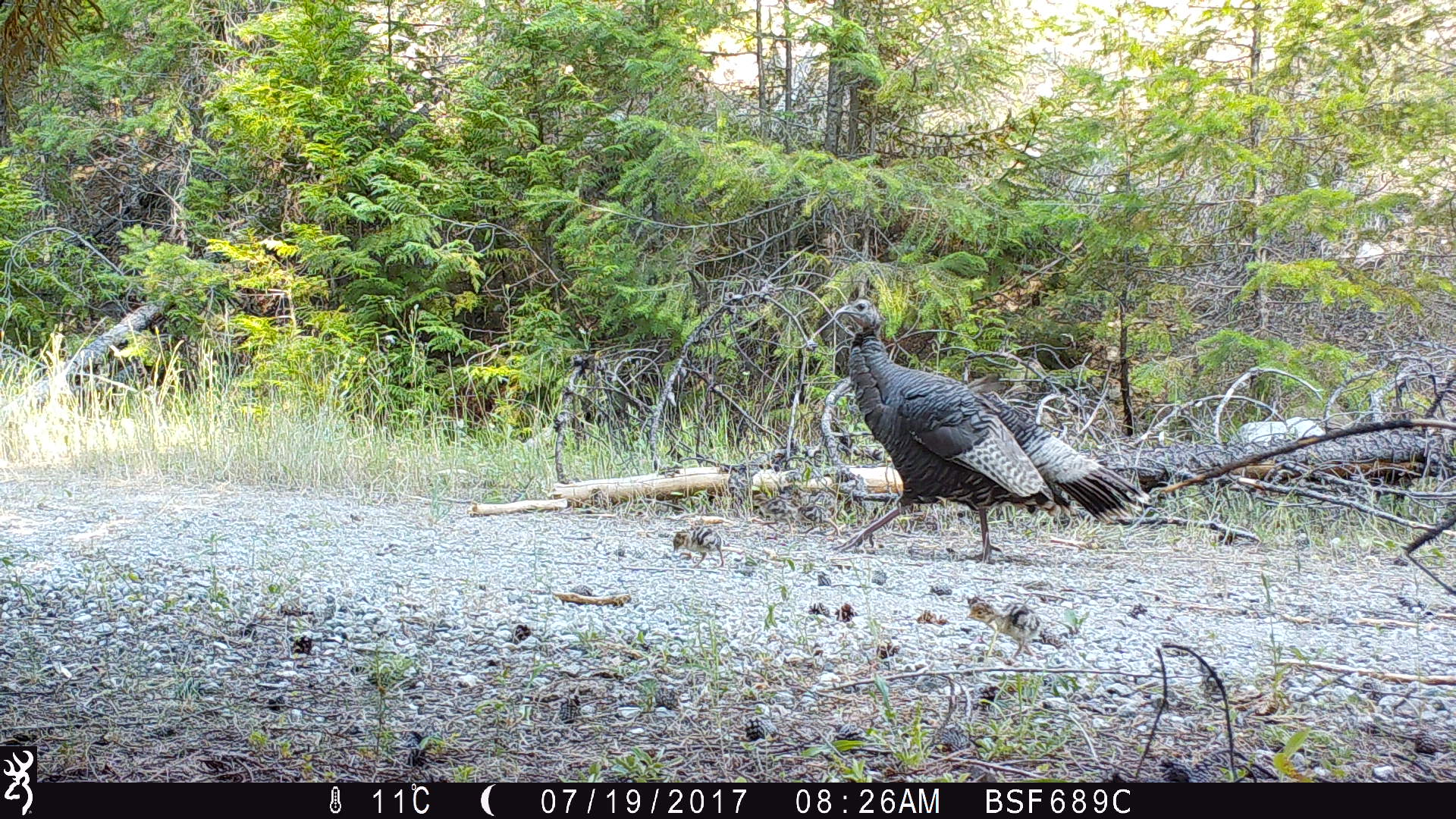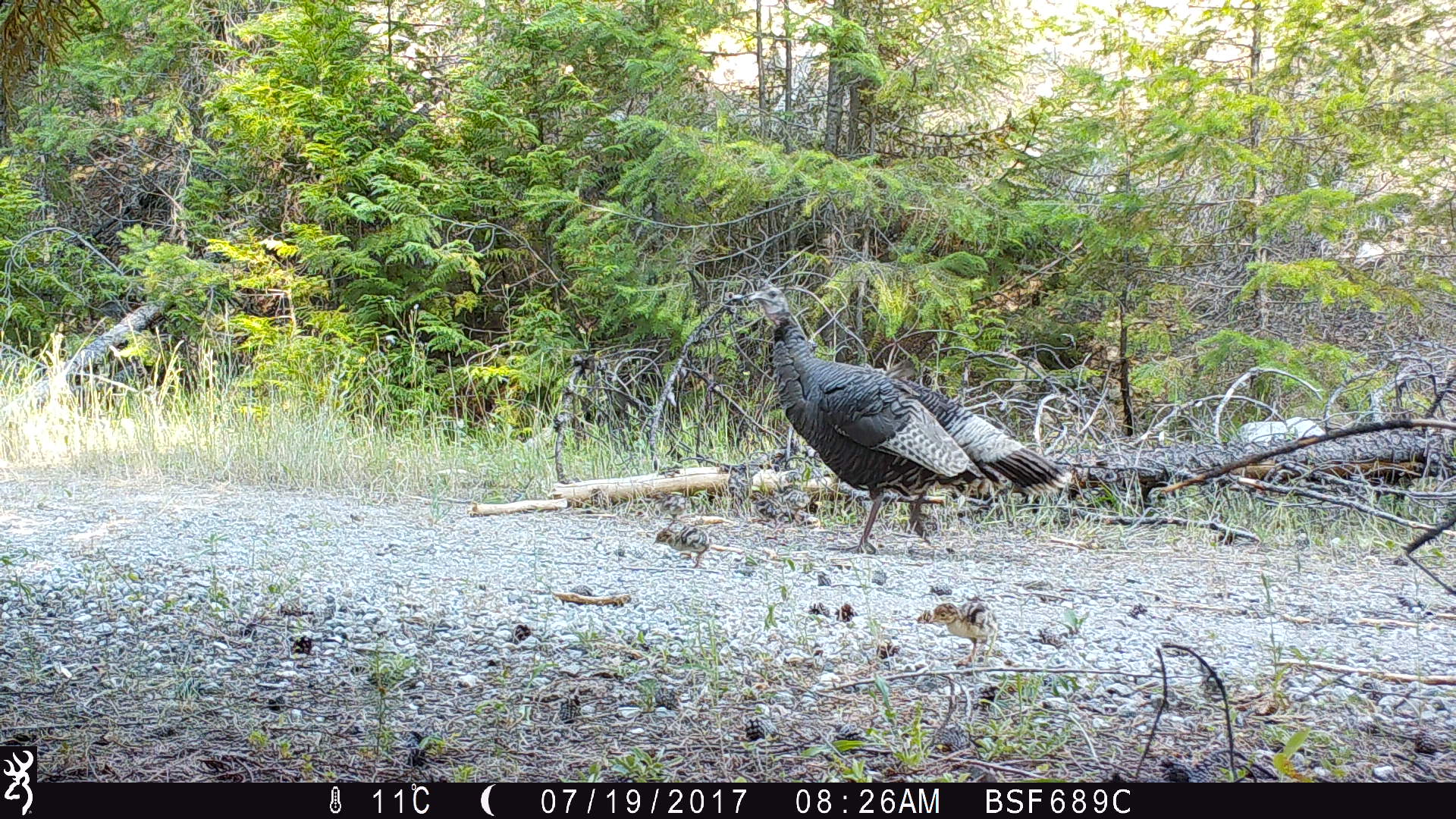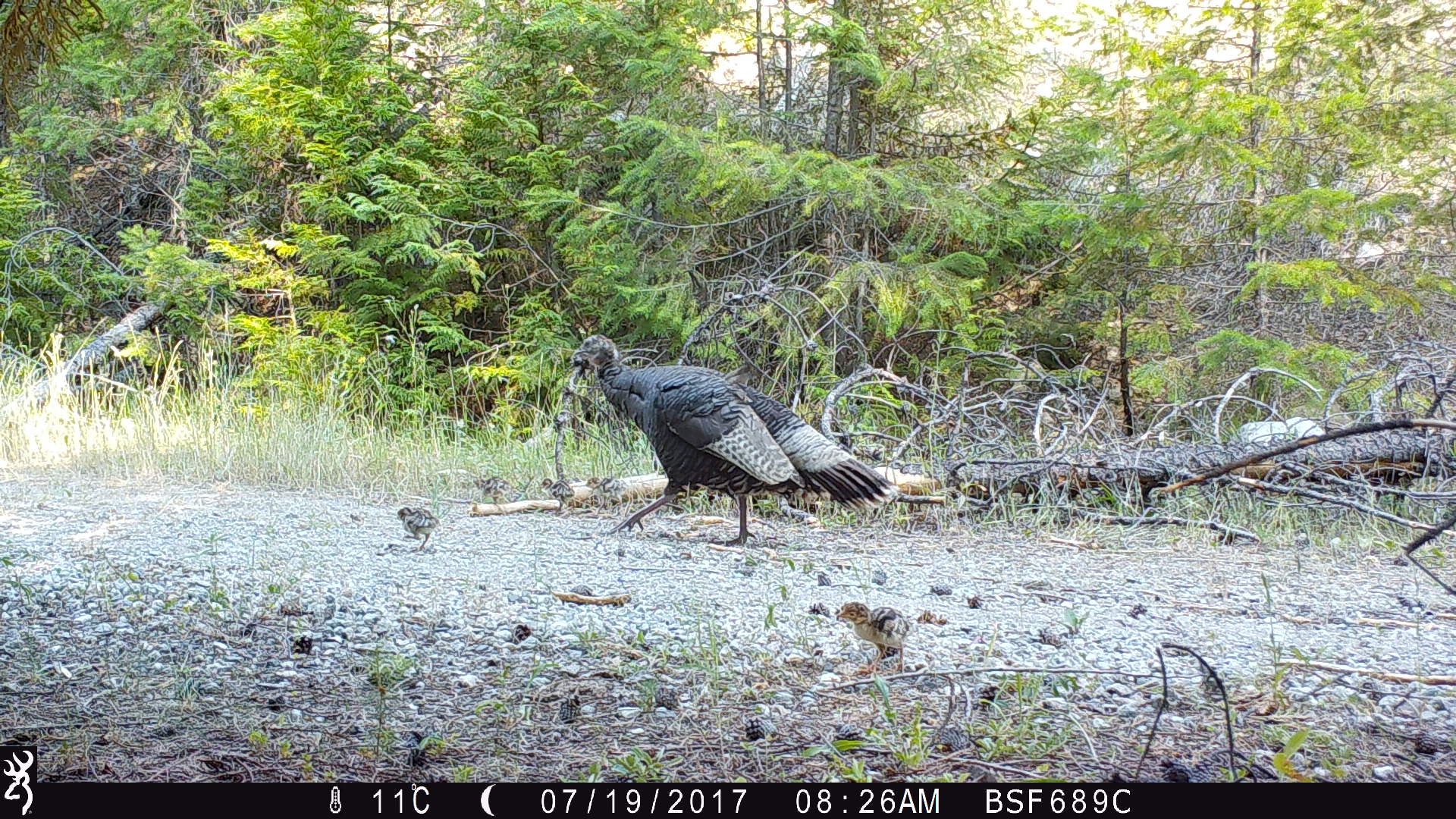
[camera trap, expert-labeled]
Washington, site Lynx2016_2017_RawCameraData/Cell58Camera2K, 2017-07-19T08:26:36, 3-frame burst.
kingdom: Animalia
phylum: Chordata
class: Aves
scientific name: Aves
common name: birds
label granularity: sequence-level